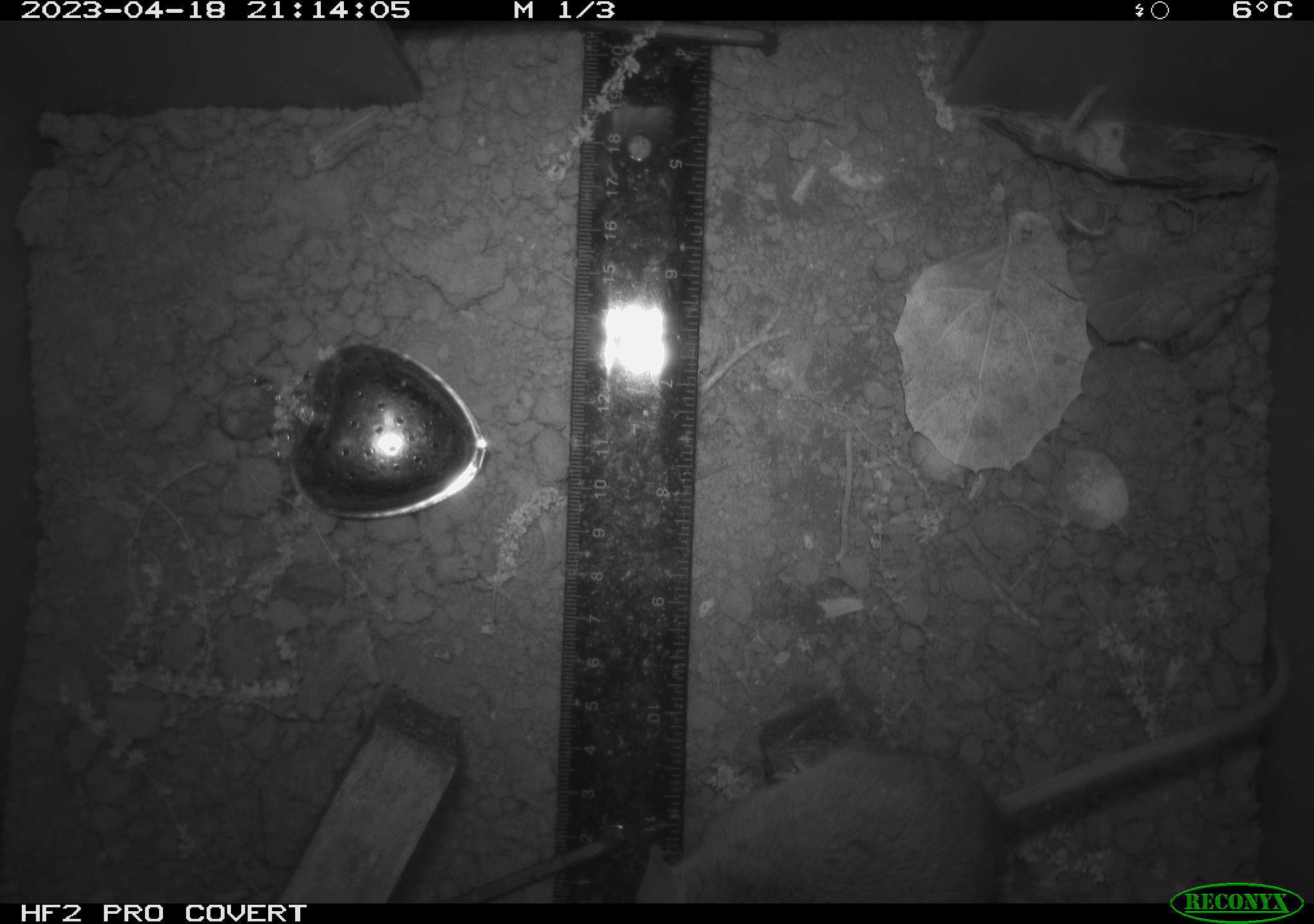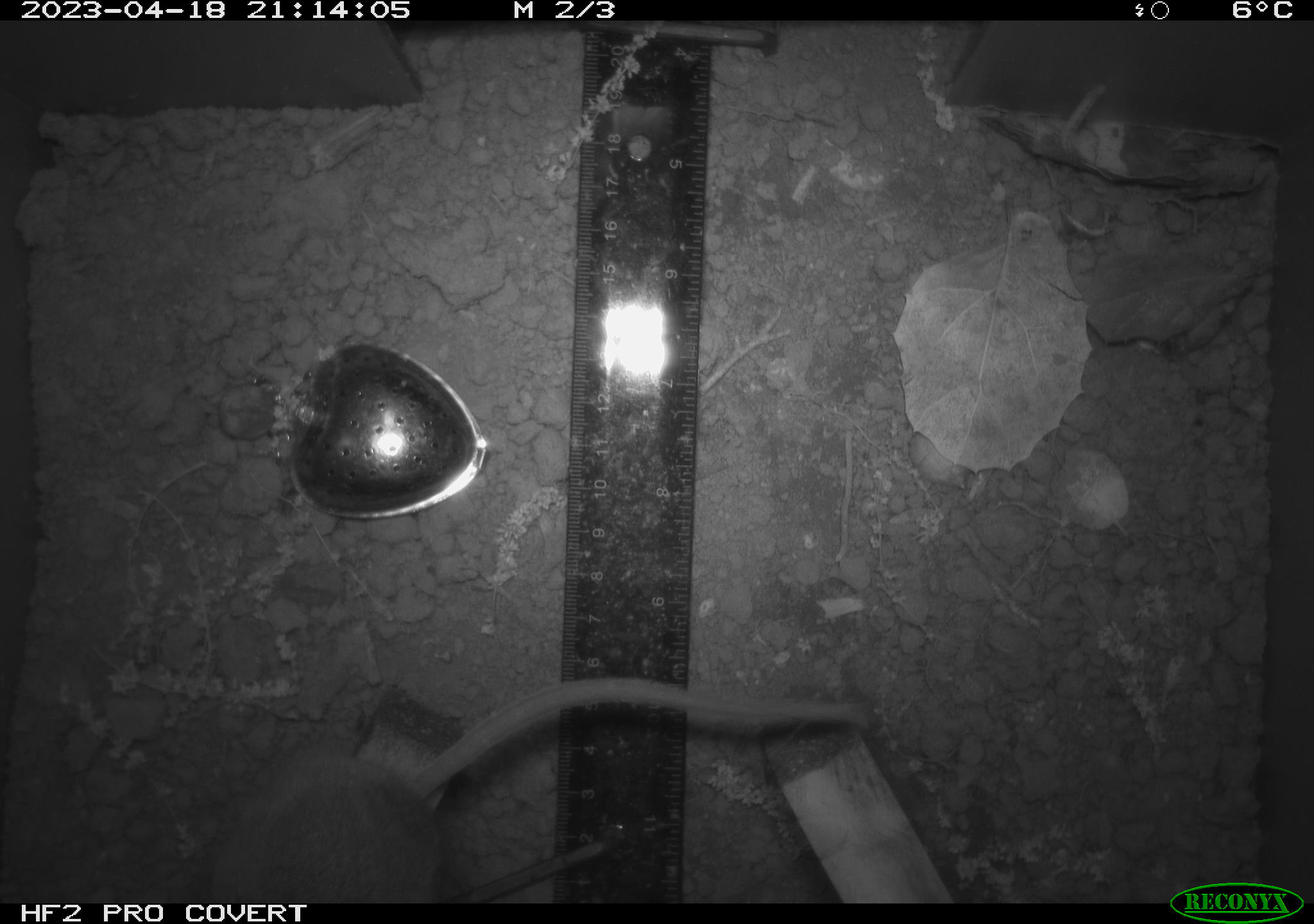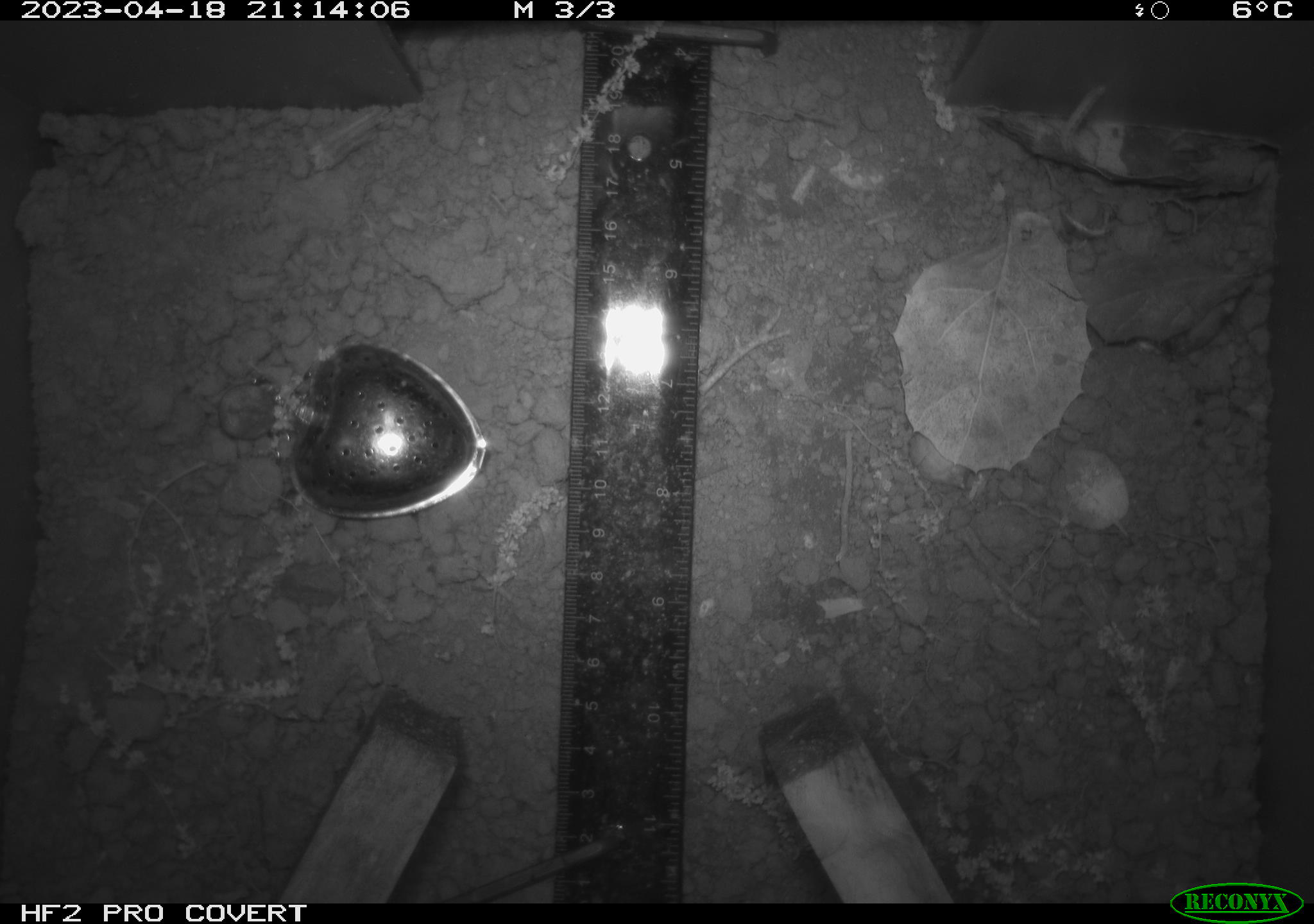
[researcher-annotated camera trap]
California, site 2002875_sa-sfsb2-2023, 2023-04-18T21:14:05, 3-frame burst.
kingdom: Animalia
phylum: Chordata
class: Mammalia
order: Rodentia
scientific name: Rodentia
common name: mouse species